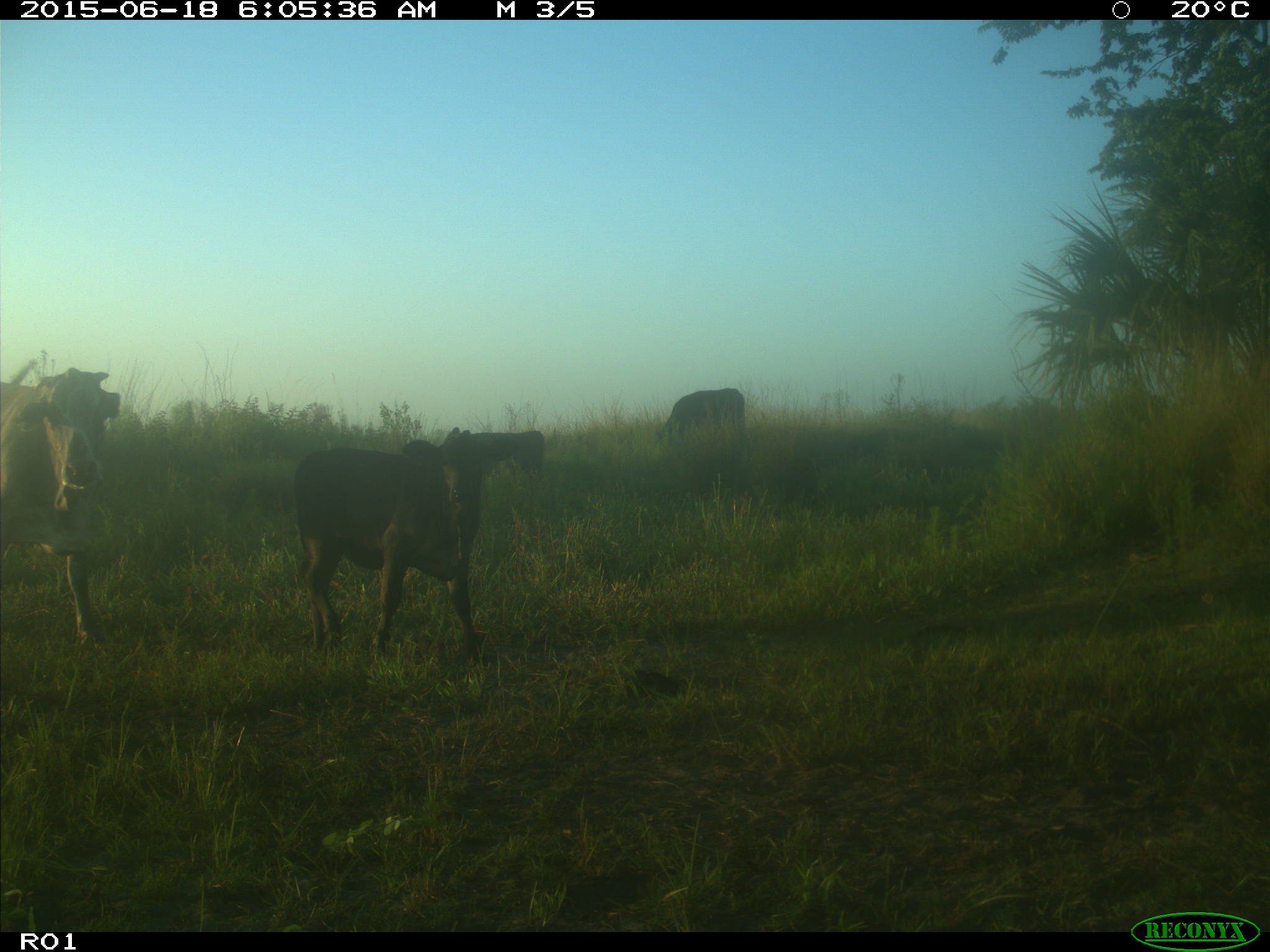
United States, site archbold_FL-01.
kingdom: Animalia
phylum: Chordata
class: Mammalia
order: Artiodactyla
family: Bovidae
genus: Bos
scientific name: Bos taurus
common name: domestic cow